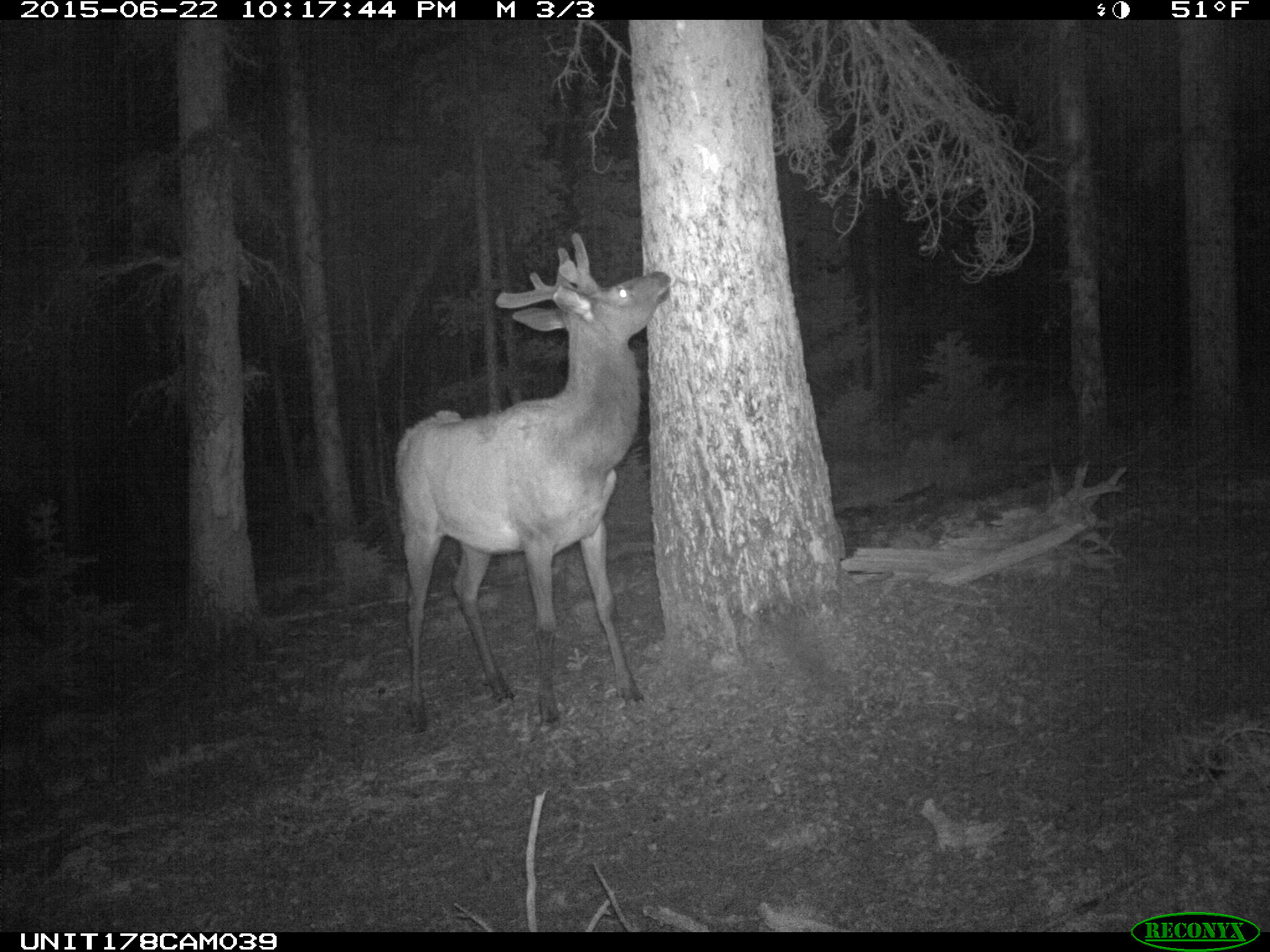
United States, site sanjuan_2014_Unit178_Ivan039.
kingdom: Animalia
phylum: Chordata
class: Mammalia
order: Artiodactyla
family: Cervidae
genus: Cervus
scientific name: Cervus elaphus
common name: red deer